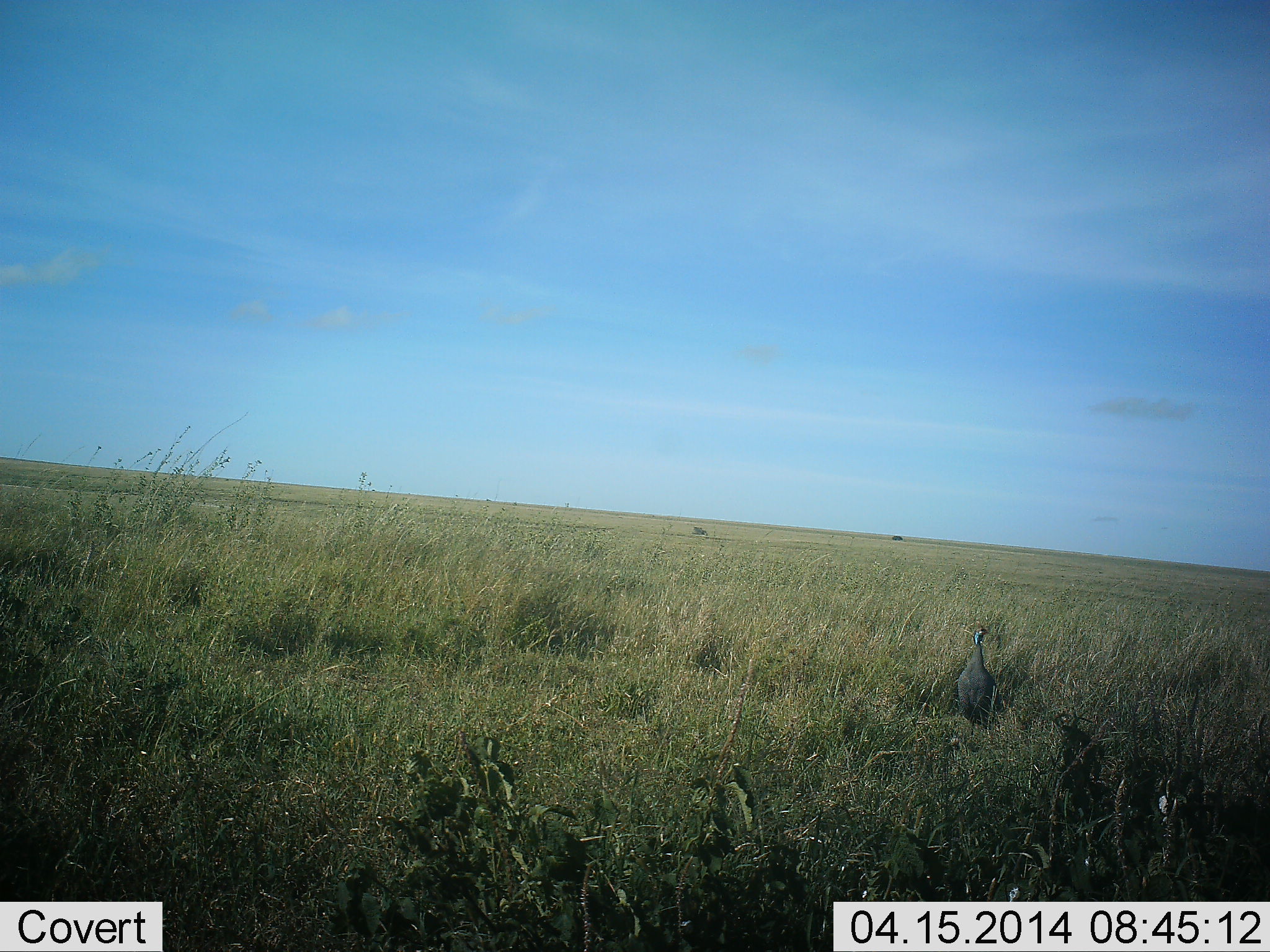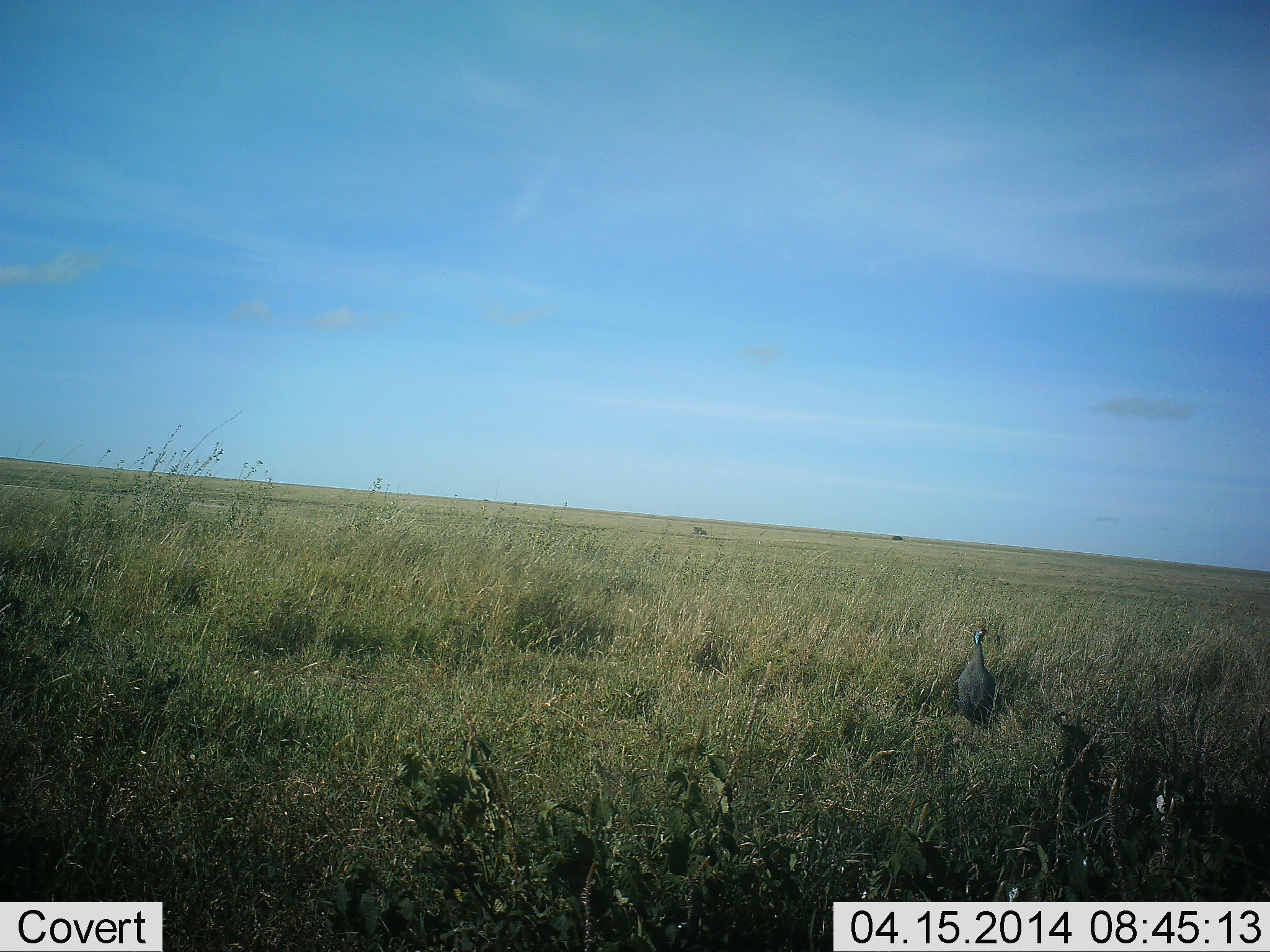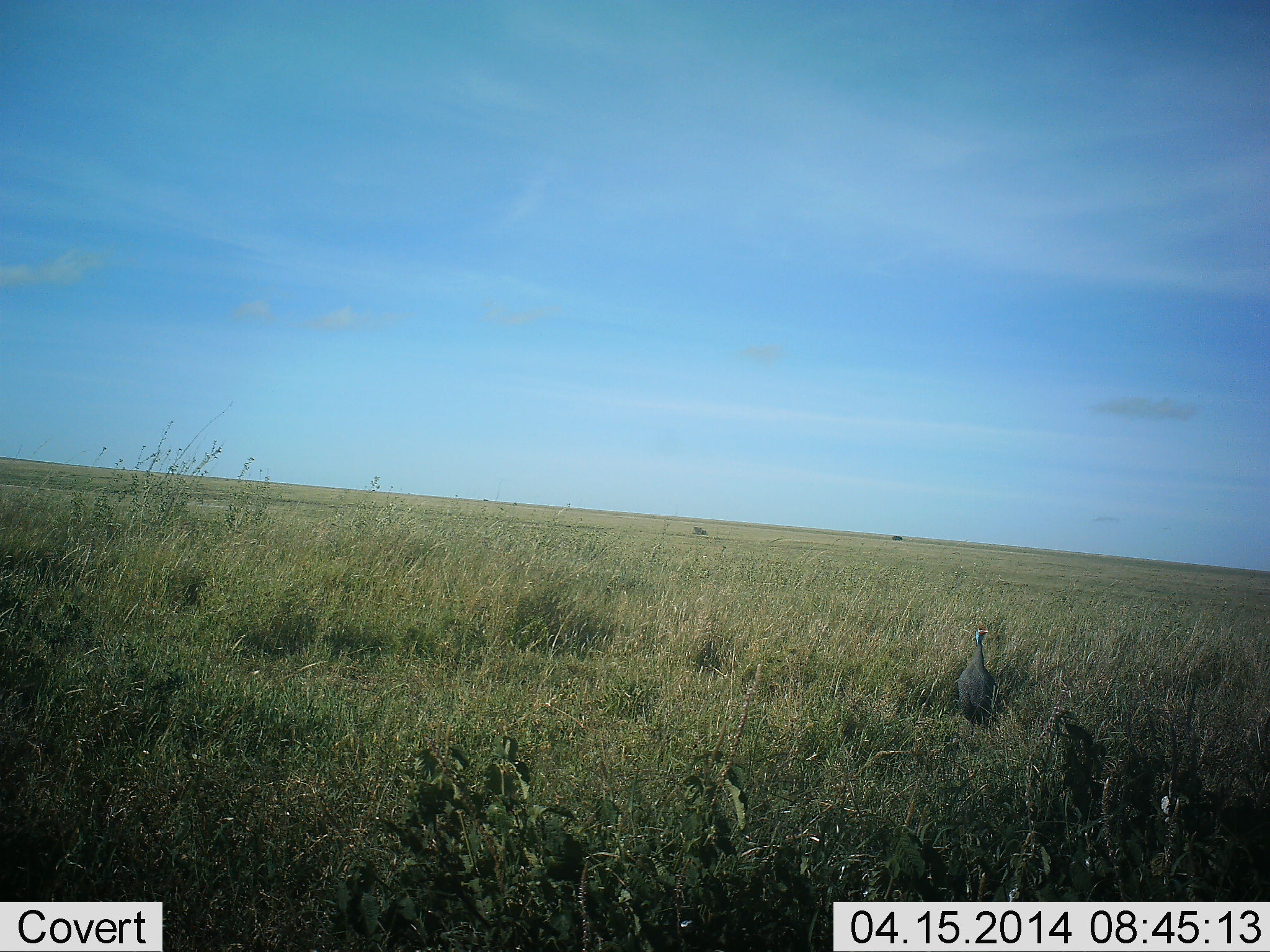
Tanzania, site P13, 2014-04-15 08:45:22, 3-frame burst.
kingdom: Animalia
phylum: Chordata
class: Aves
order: Galliformes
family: Numididae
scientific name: Numididae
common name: guinea fowl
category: guineafowl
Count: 1.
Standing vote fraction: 100%.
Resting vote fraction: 0%.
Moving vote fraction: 0%.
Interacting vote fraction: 0%.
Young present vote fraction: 0%.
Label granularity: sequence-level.